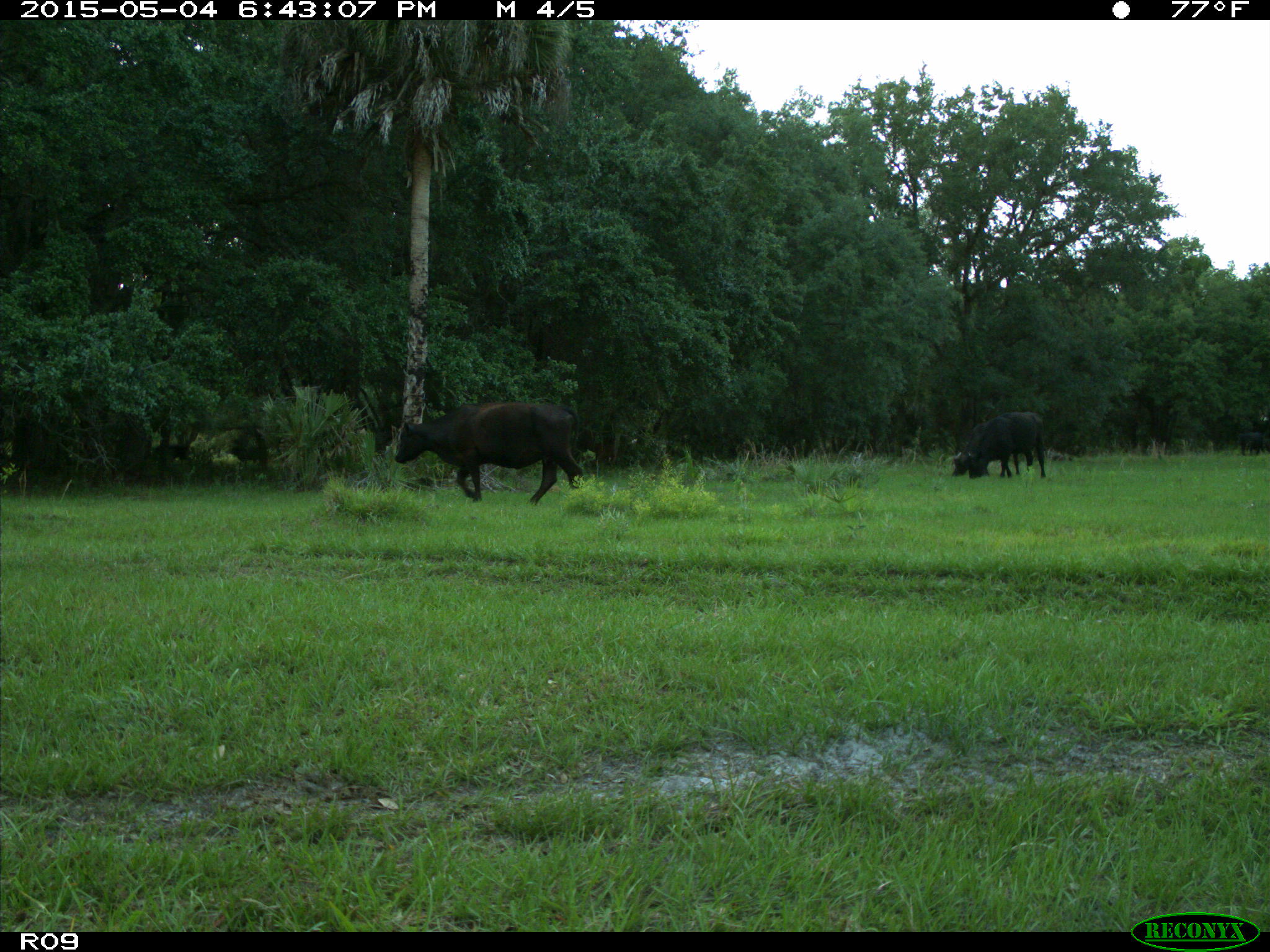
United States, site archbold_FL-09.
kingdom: Animalia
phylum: Chordata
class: Mammalia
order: Artiodactyla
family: Bovidae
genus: Bos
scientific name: Bos taurus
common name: domestic cow